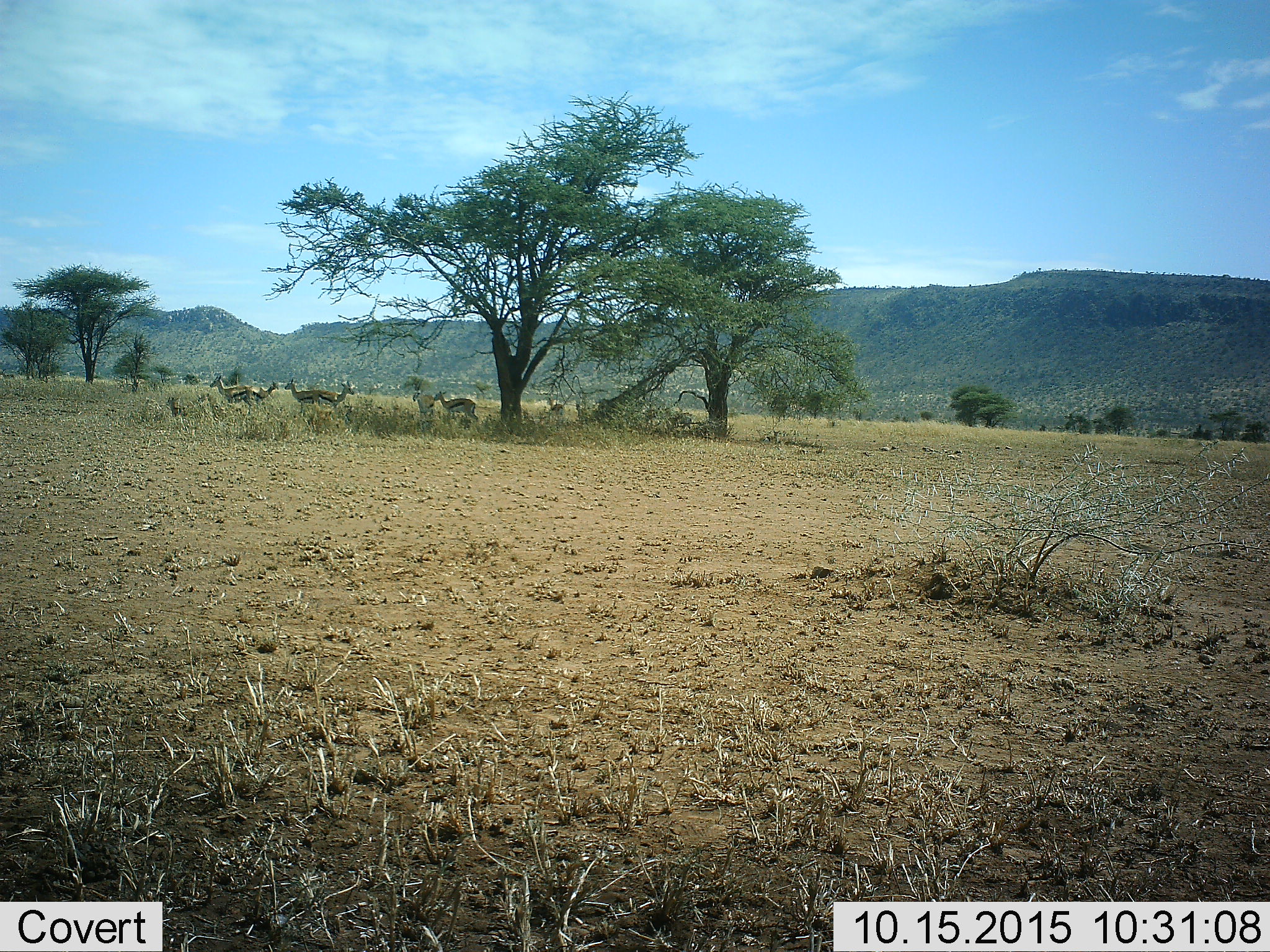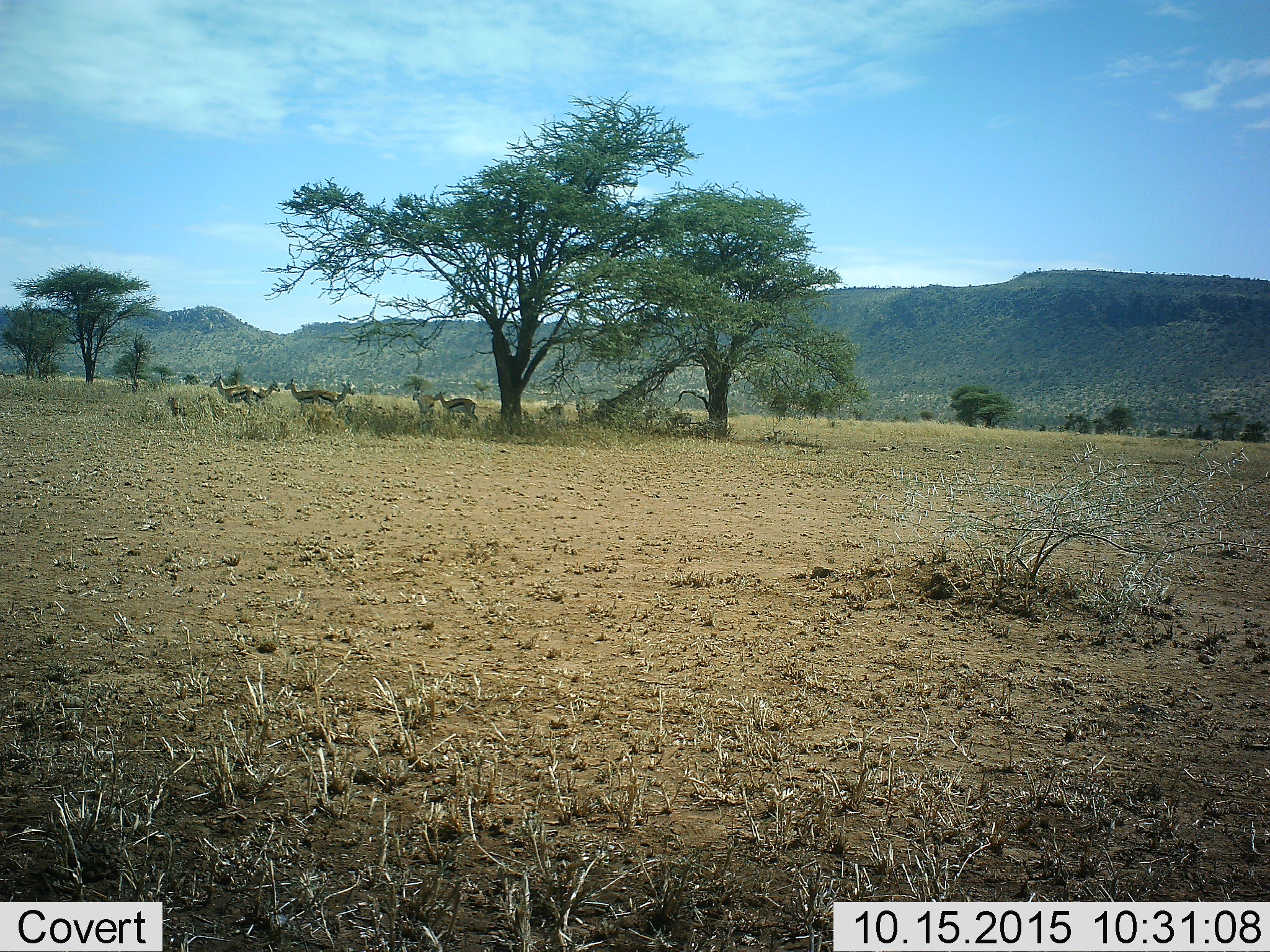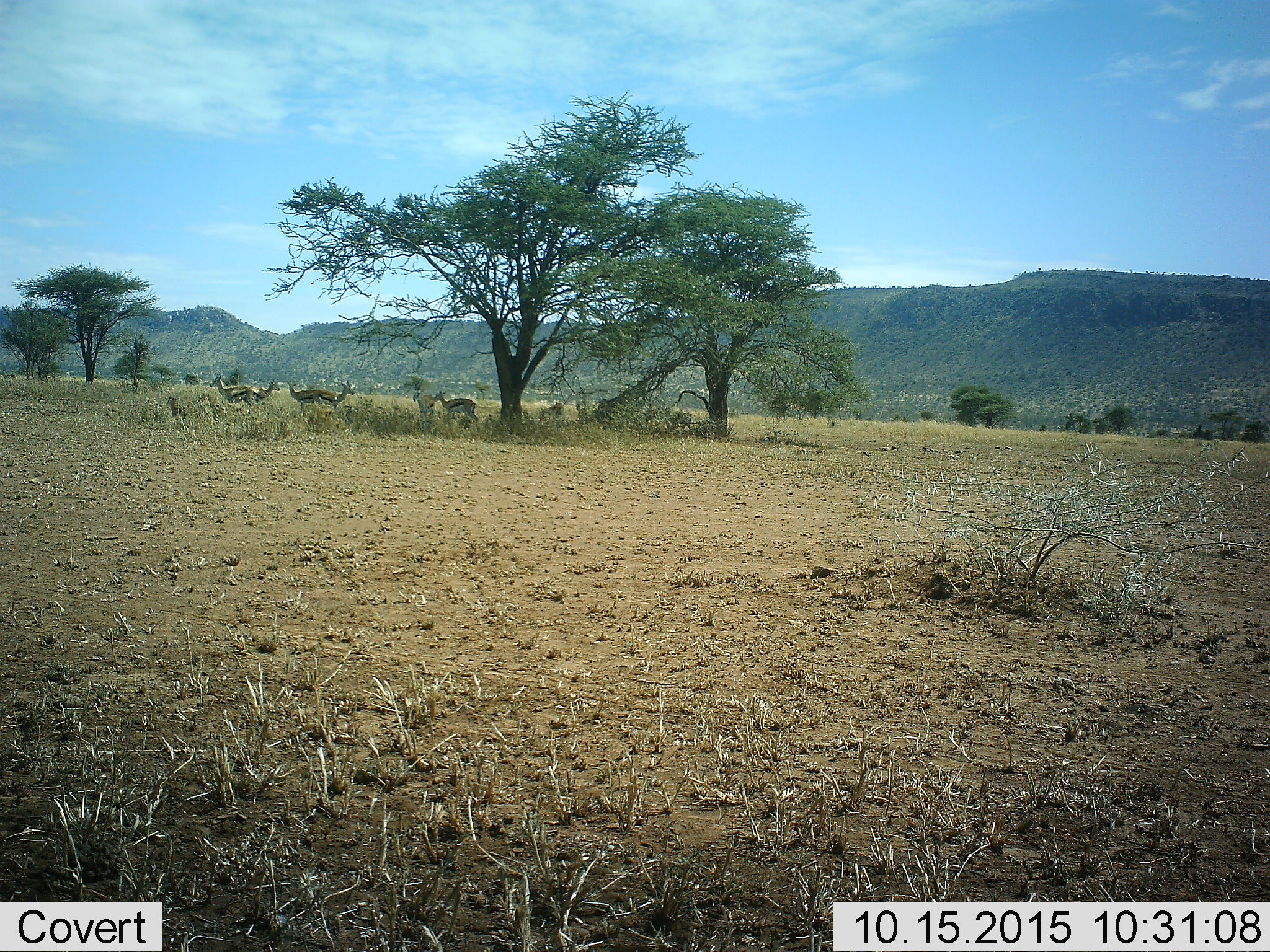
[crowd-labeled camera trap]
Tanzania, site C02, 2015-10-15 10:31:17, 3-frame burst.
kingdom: Animalia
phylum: Chordata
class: Mammalia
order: Artiodactyla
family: Bovidae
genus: Eudorcas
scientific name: Eudorcas thomsonii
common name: thomson's gazelle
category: gazellethomsons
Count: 8.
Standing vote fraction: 92%.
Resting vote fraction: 23%.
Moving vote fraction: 23%.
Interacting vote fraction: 0%.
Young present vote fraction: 38%.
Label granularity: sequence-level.